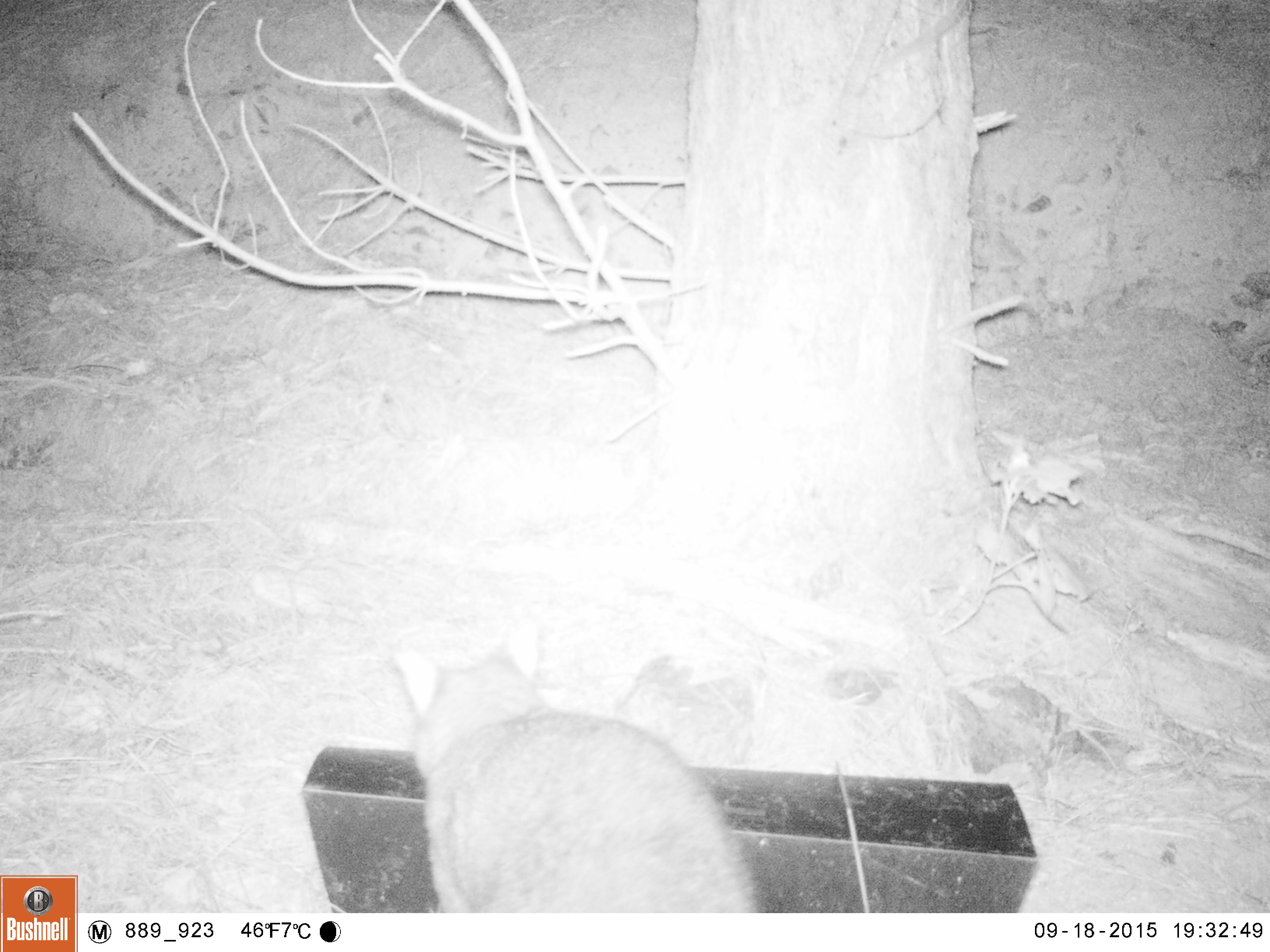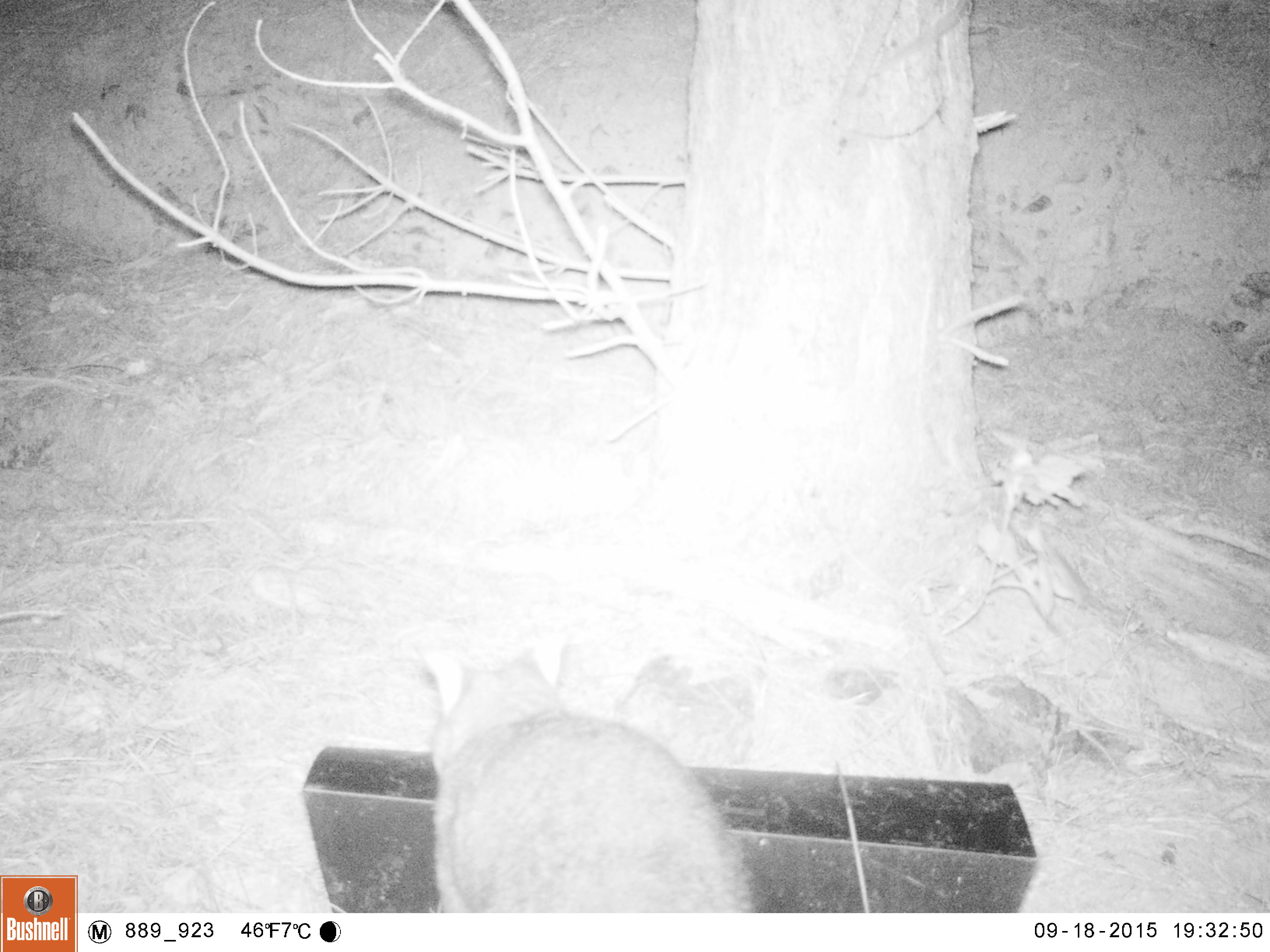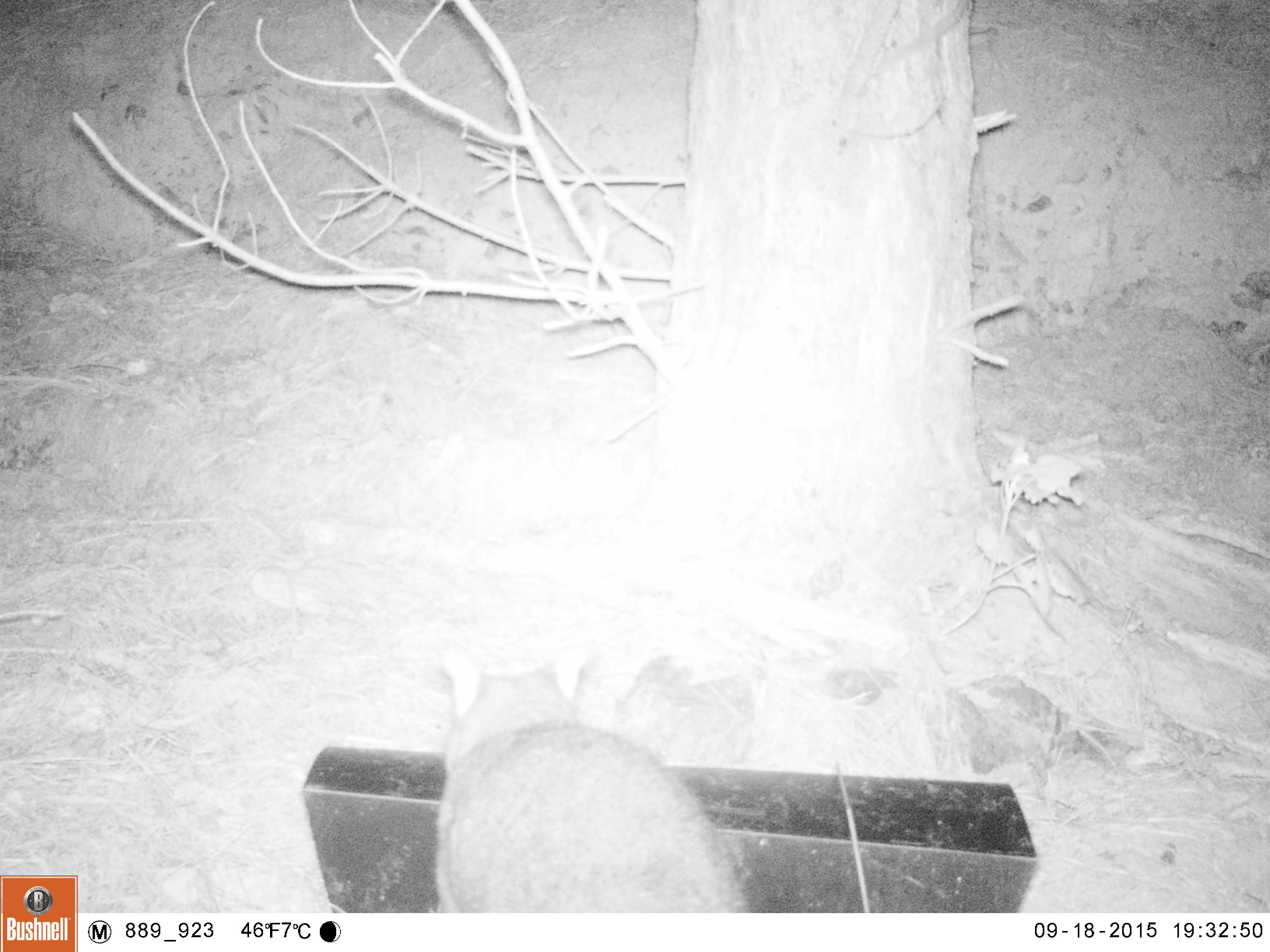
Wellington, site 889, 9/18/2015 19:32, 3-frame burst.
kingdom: Animalia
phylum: Chordata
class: Mammalia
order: Carnivora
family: Felidae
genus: Felis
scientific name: Felis catus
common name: cat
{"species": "cat (Felis catus)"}